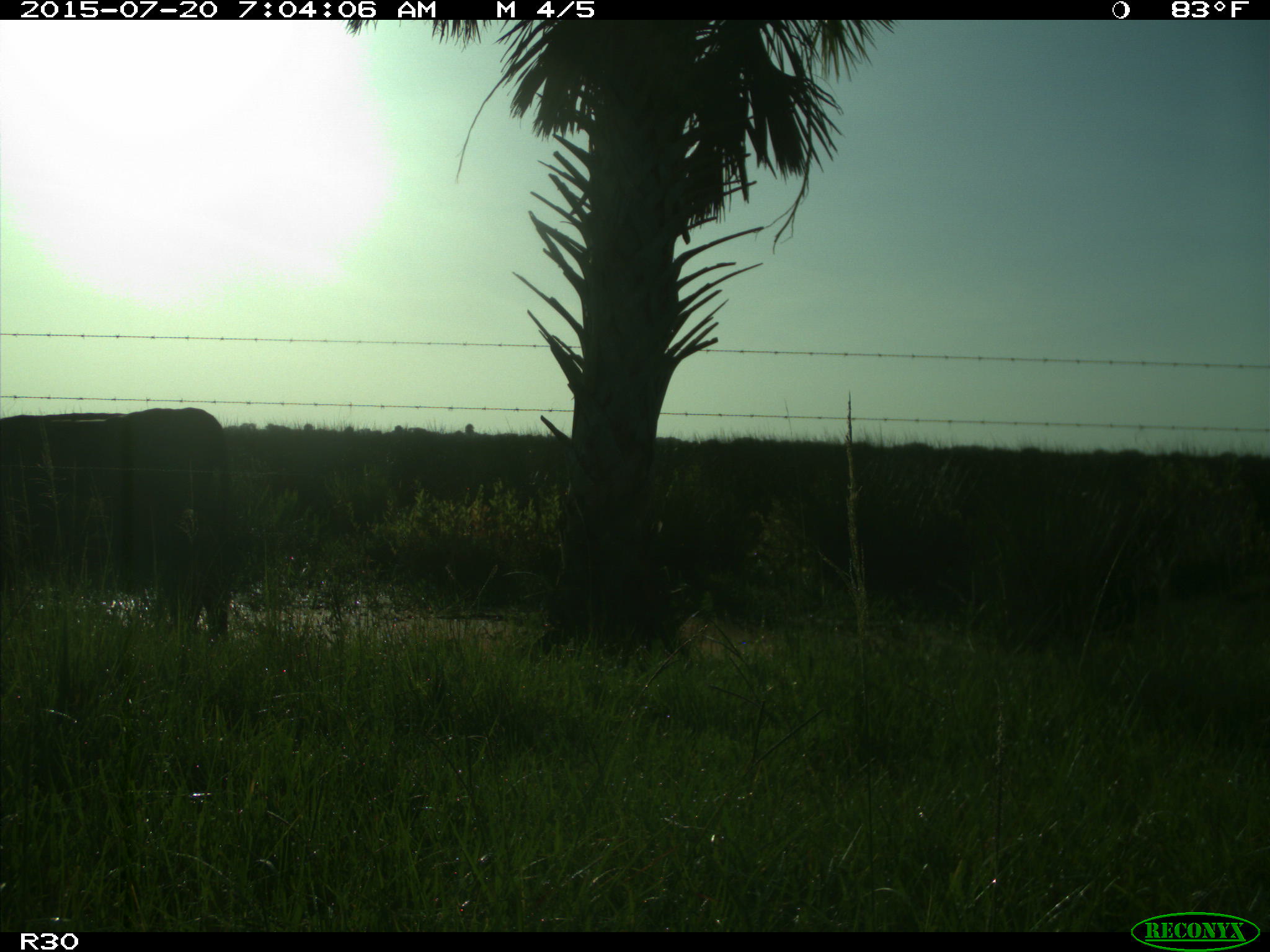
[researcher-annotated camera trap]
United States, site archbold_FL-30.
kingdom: Animalia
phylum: Chordata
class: Mammalia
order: Artiodactyla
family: Bovidae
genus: Bos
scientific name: Bos taurus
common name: domestic cow